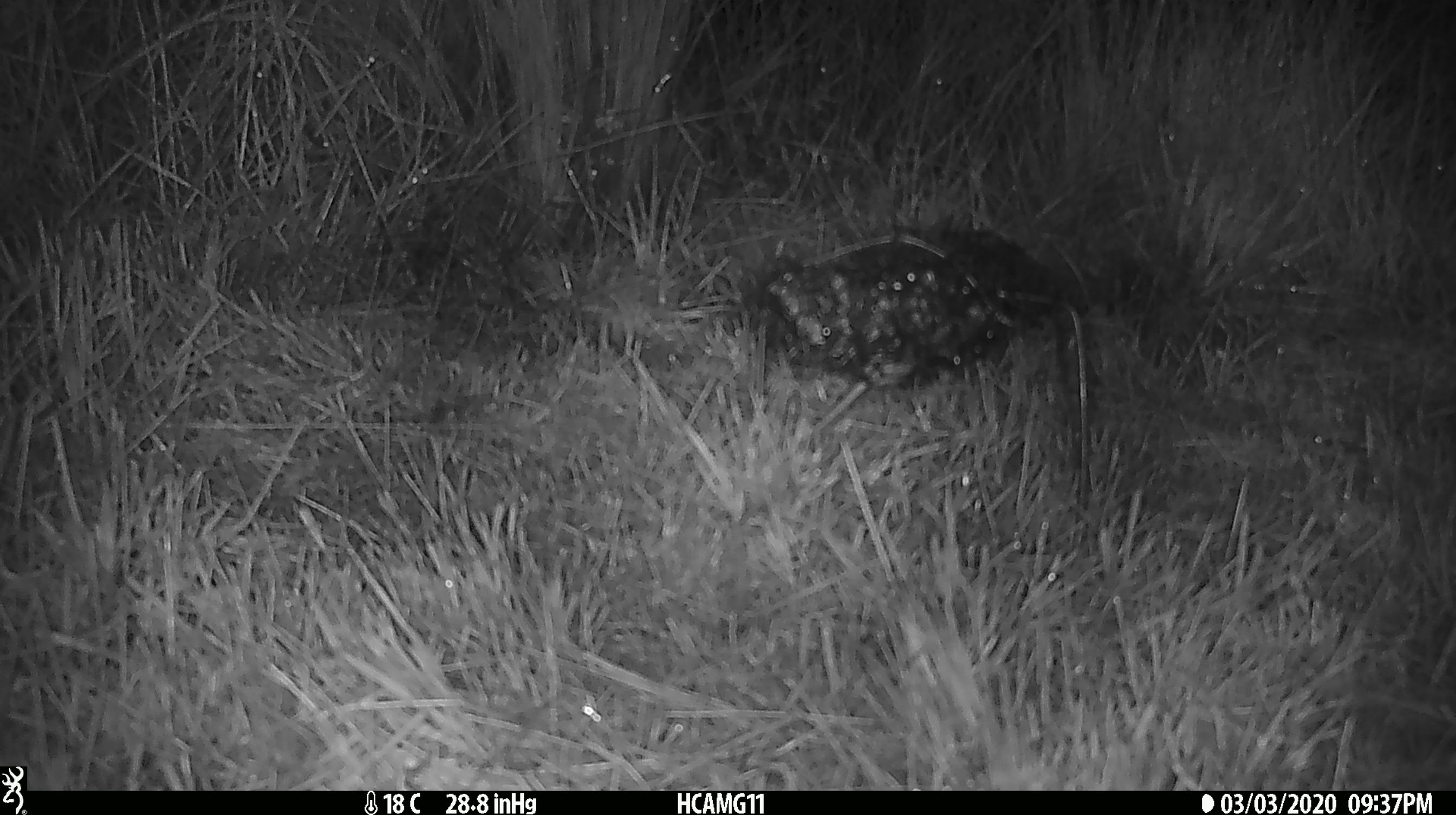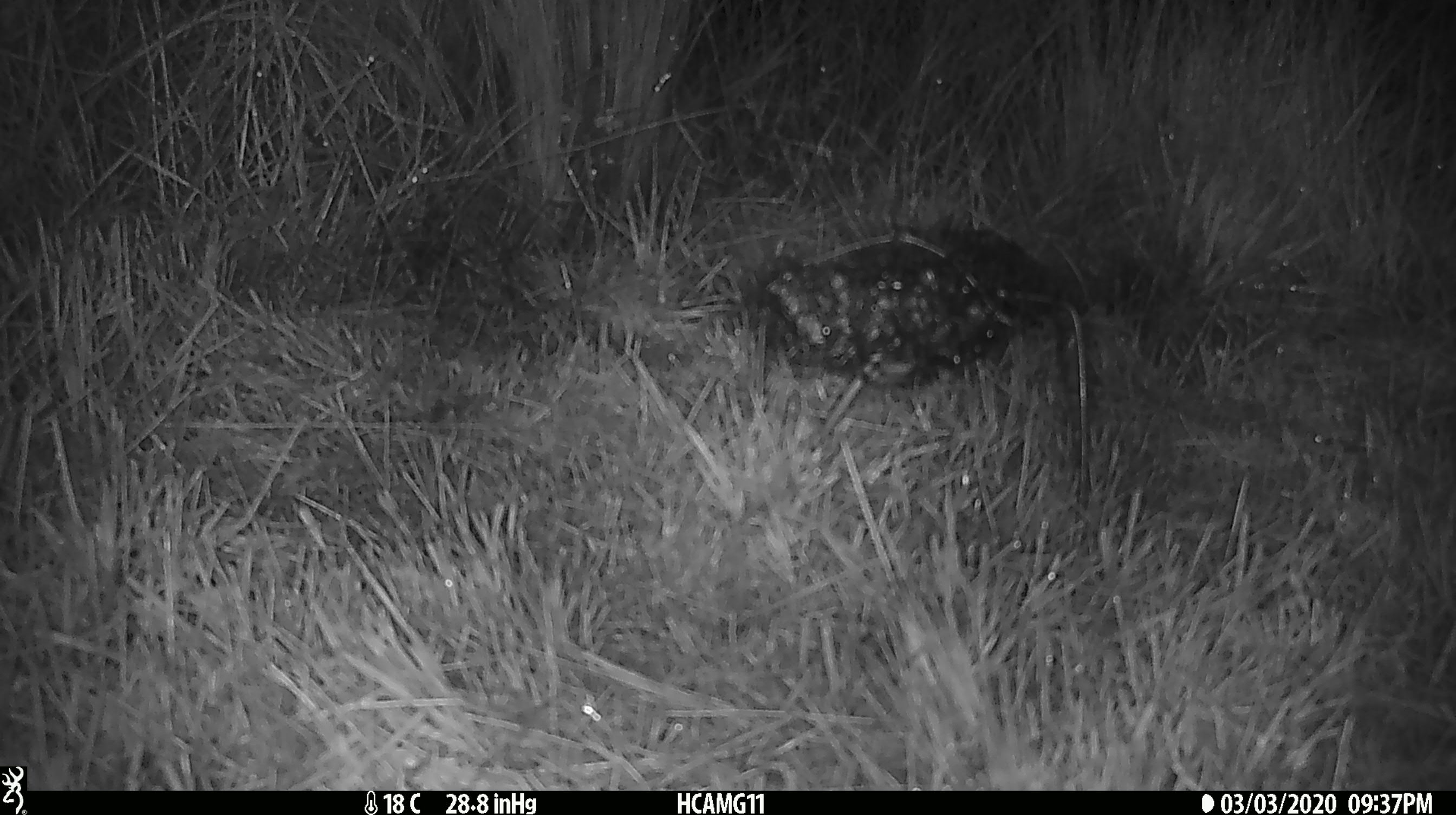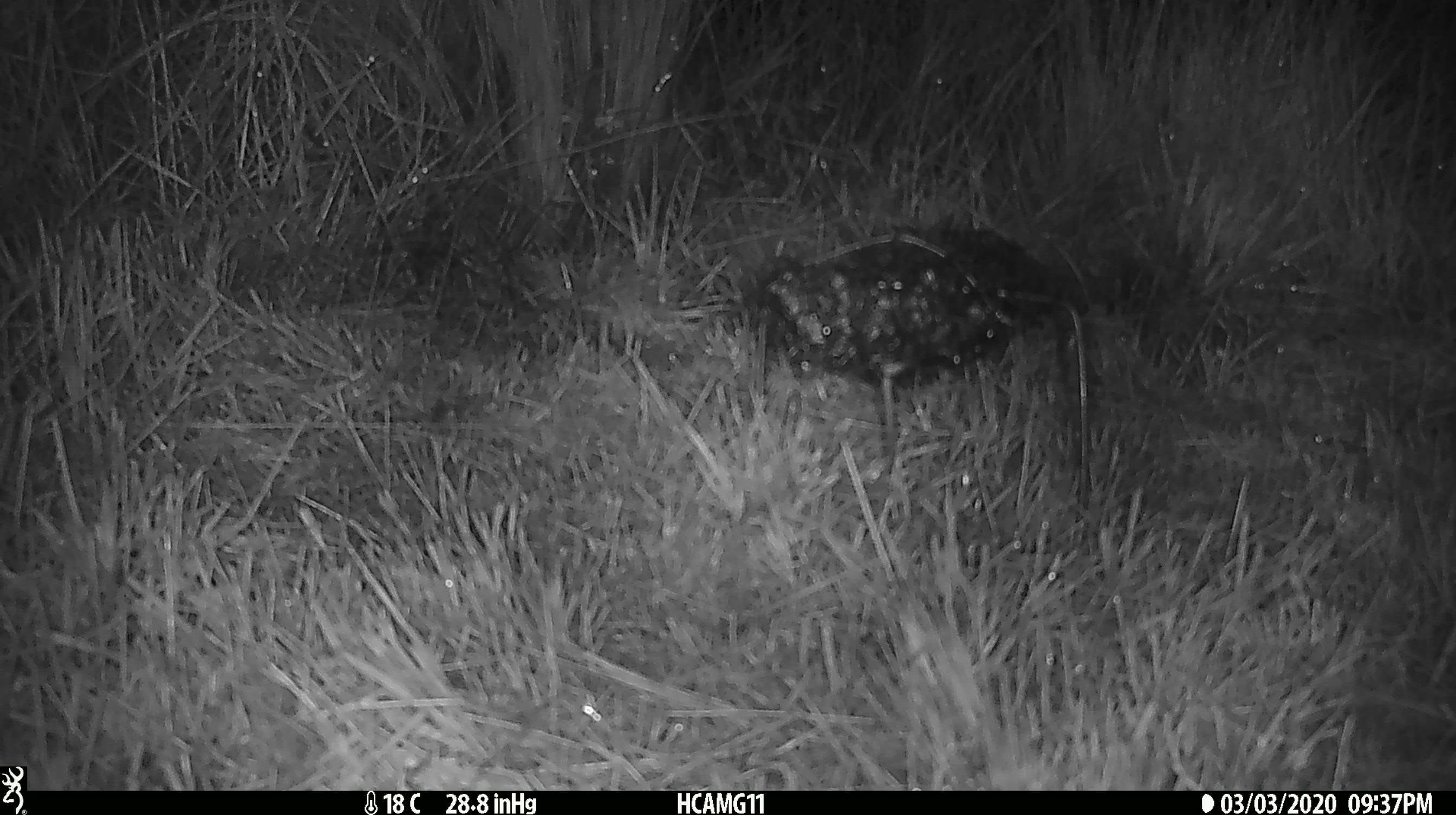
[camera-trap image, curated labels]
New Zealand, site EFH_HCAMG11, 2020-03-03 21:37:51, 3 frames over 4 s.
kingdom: Animalia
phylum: Chordata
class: Mammalia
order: Rodentia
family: Muridae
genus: Mus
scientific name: Mus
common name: mouse